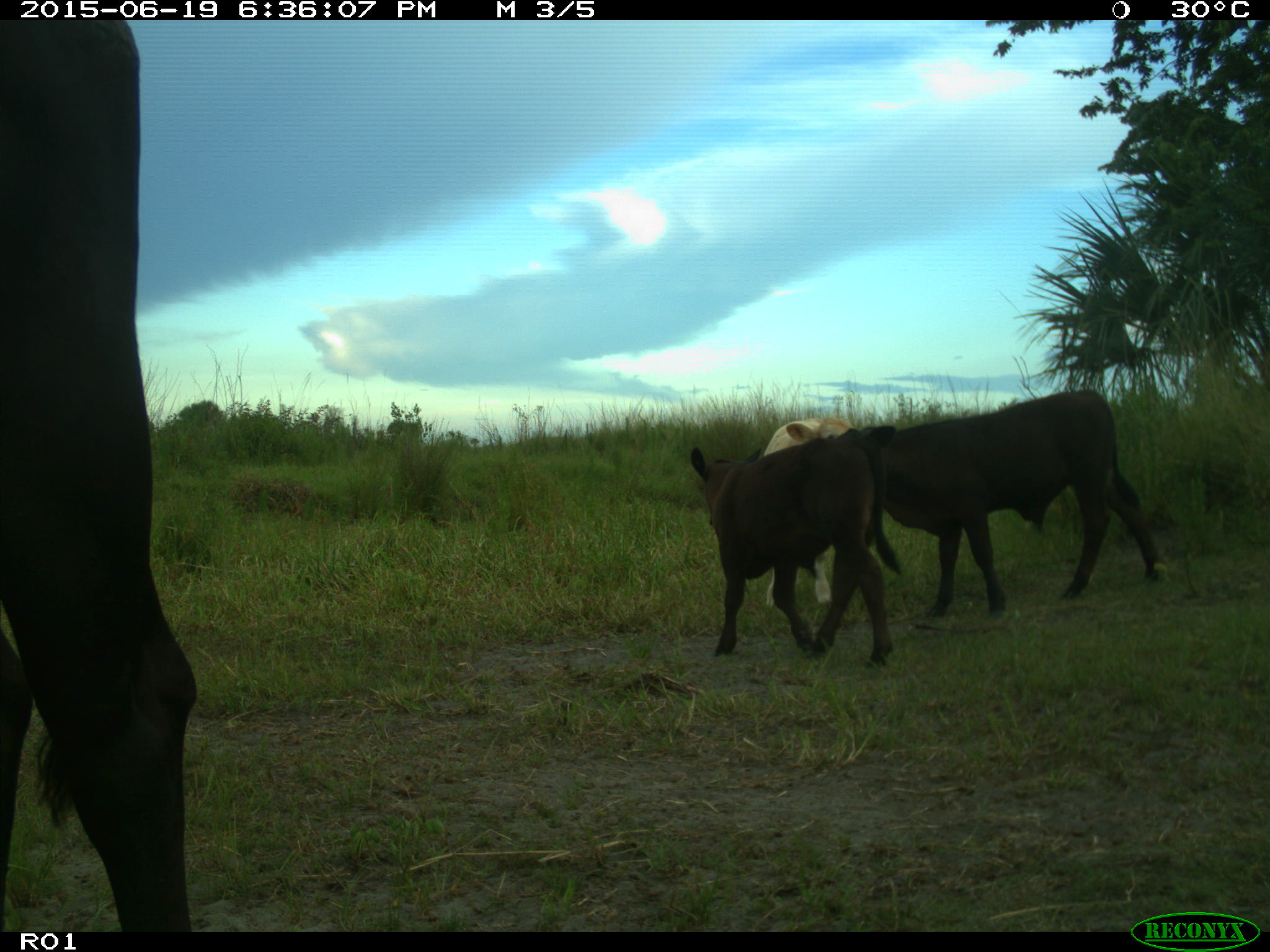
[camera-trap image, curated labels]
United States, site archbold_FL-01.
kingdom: Animalia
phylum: Chordata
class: Mammalia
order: Artiodactyla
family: Bovidae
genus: Bos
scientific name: Bos taurus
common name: domestic cow